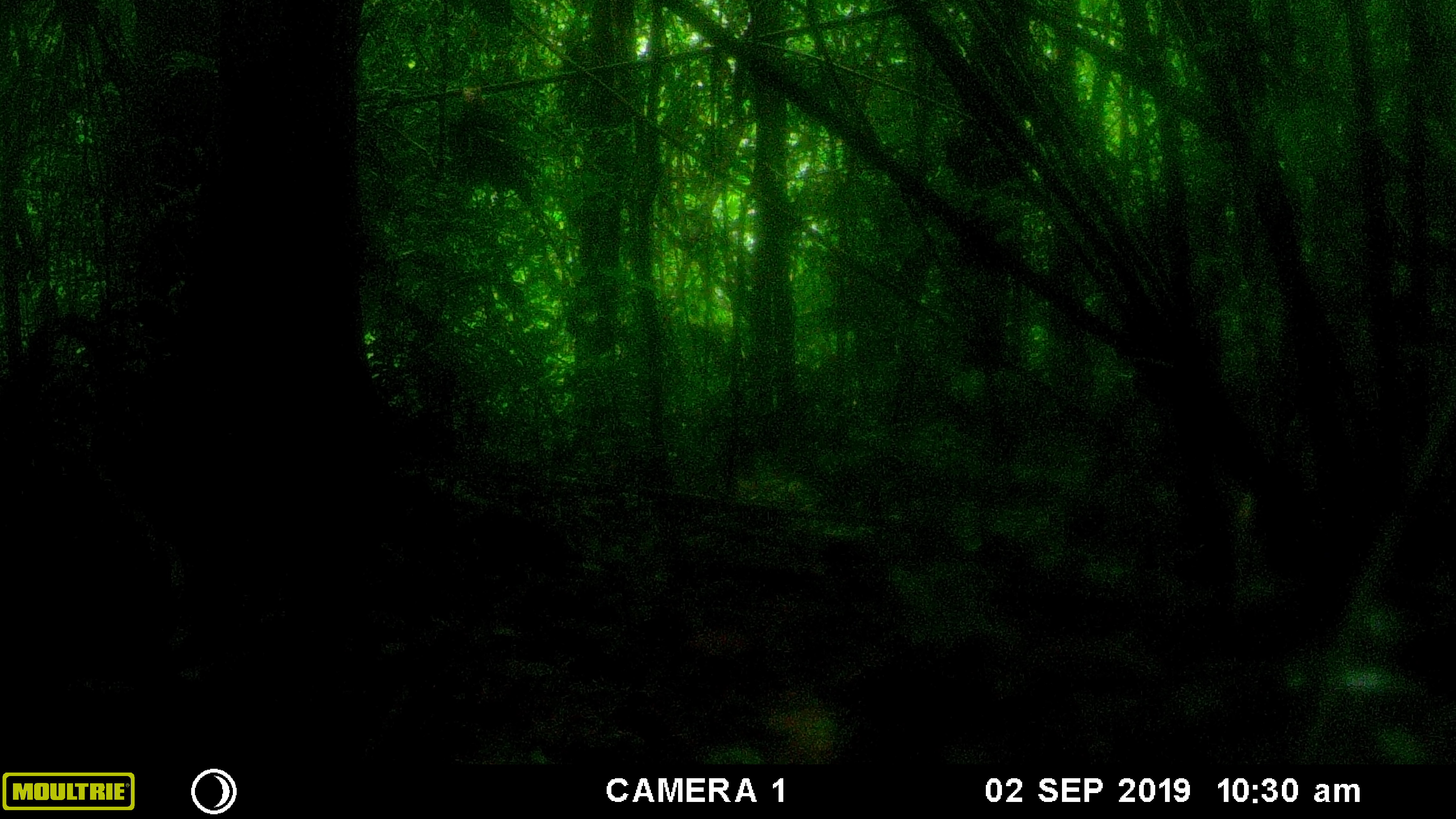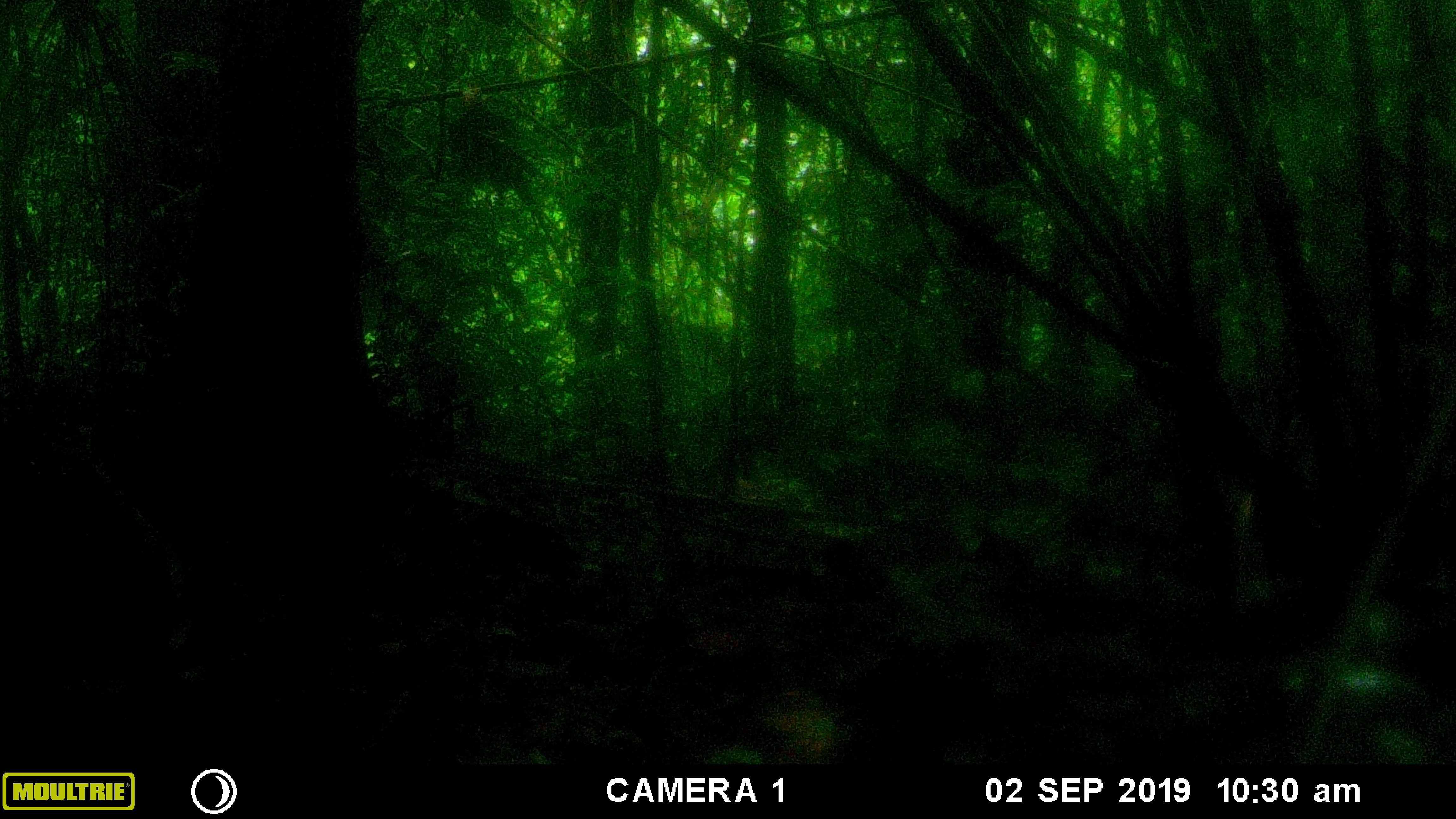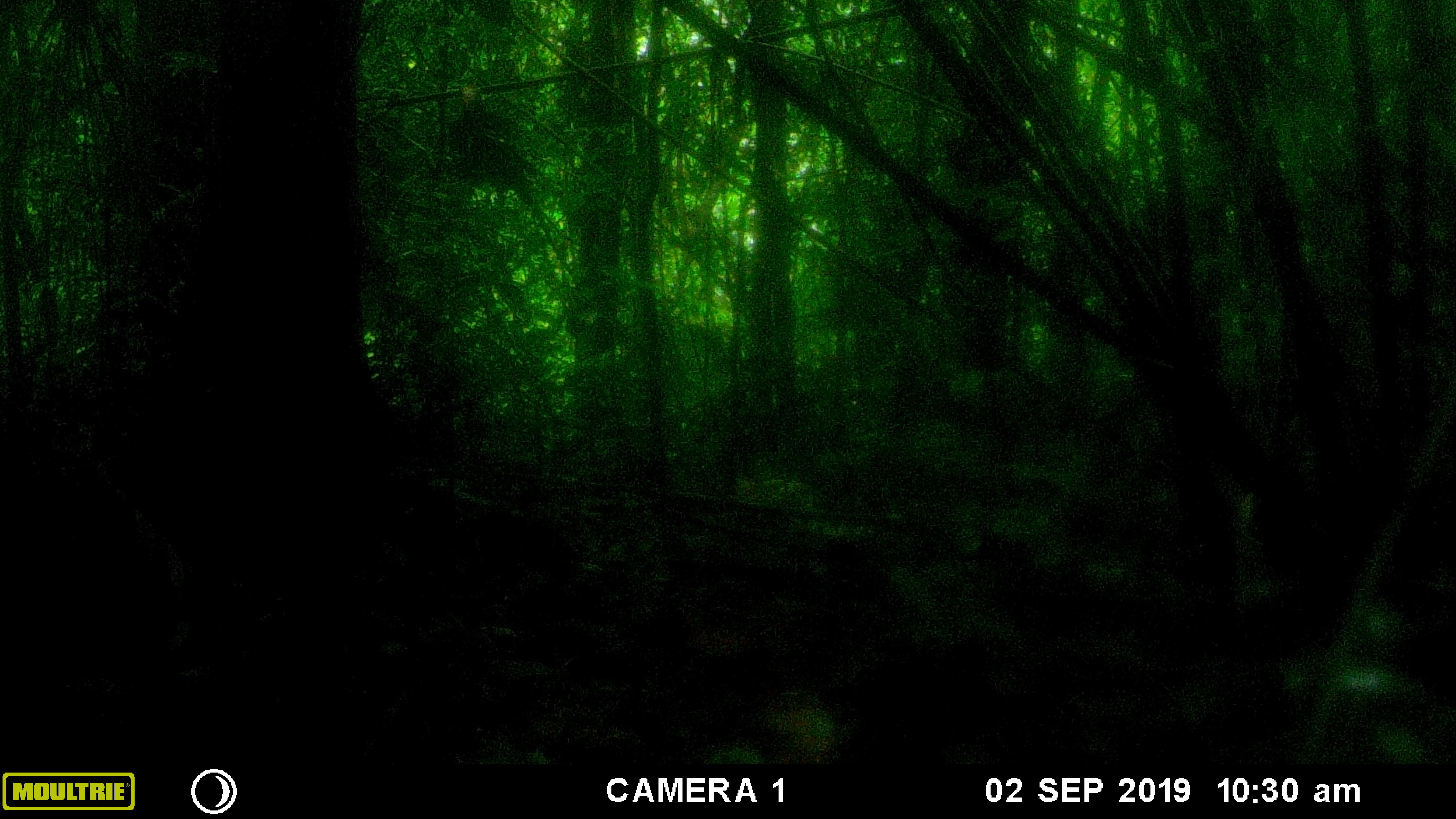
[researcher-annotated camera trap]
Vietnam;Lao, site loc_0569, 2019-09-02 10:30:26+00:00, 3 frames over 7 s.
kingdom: Animalia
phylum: Chordata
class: Mammalia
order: Rodentia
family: Sciuridae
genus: Sciurus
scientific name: Sciurus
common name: squirrel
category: unidentified squirrel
Unidentified squirrel (squirrel) (Sciurus). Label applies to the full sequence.